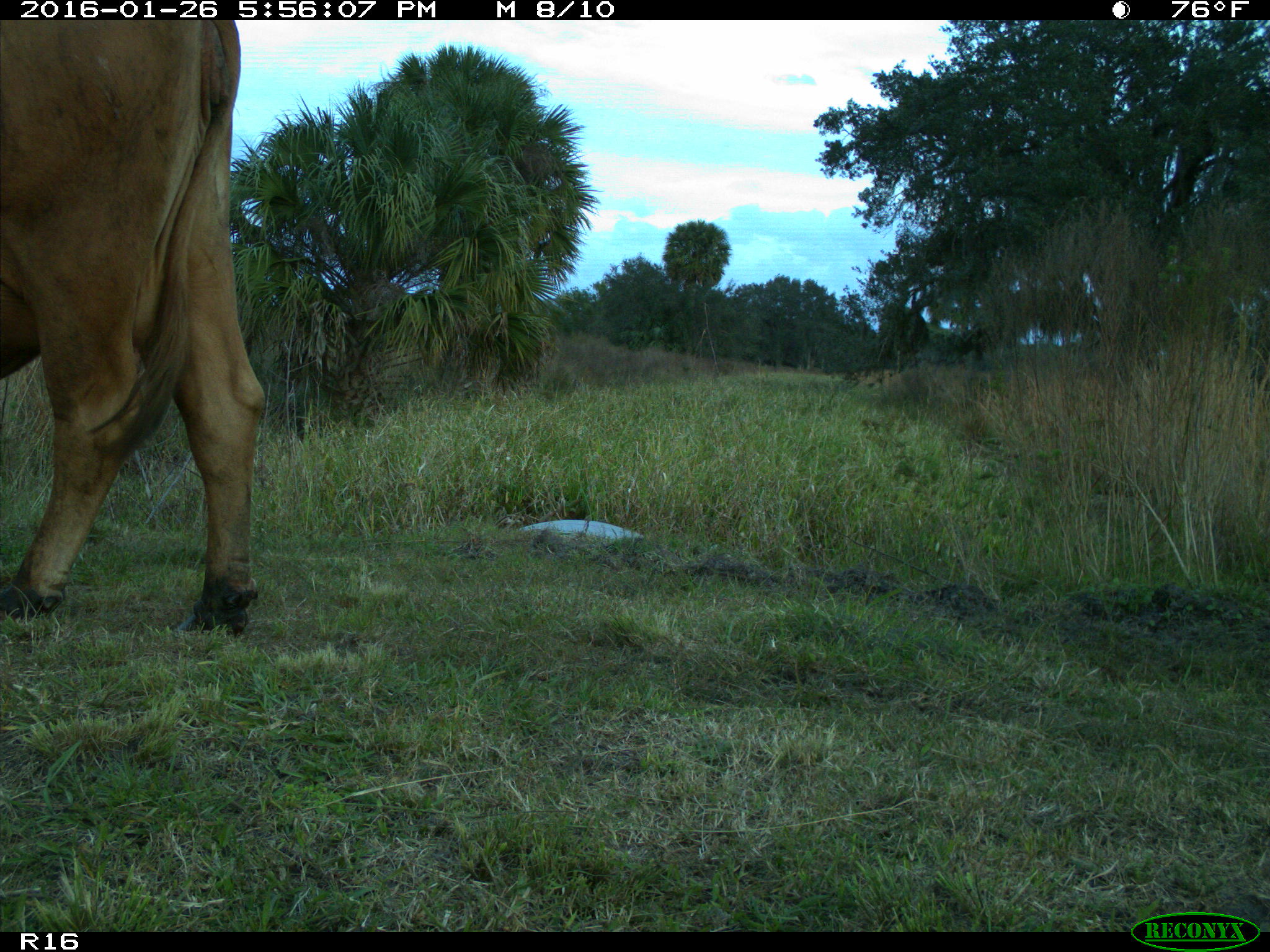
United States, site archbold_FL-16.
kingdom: Animalia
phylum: Chordata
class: Mammalia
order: Artiodactyla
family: Bovidae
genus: Bos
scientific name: Bos taurus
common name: domestic cow